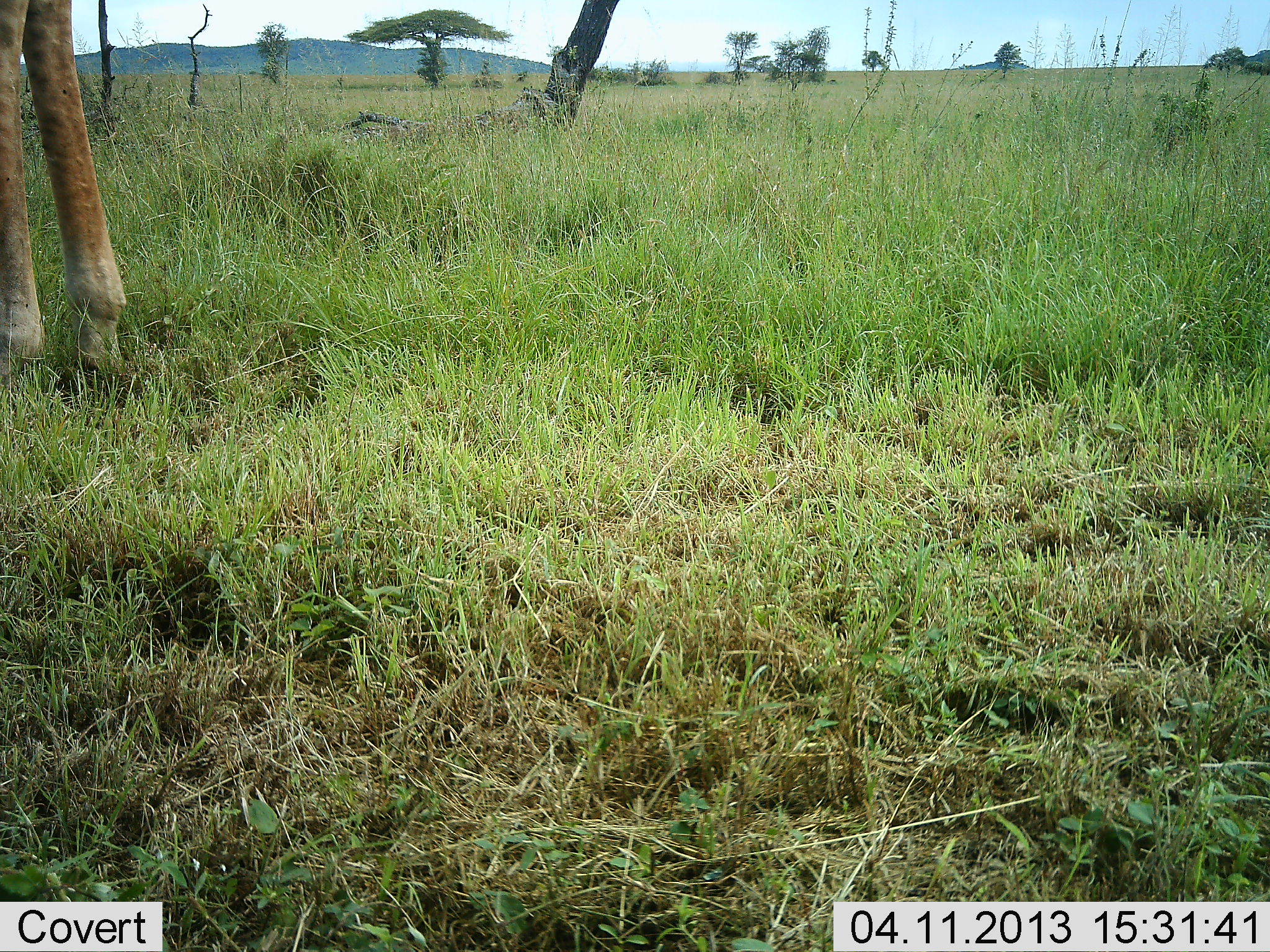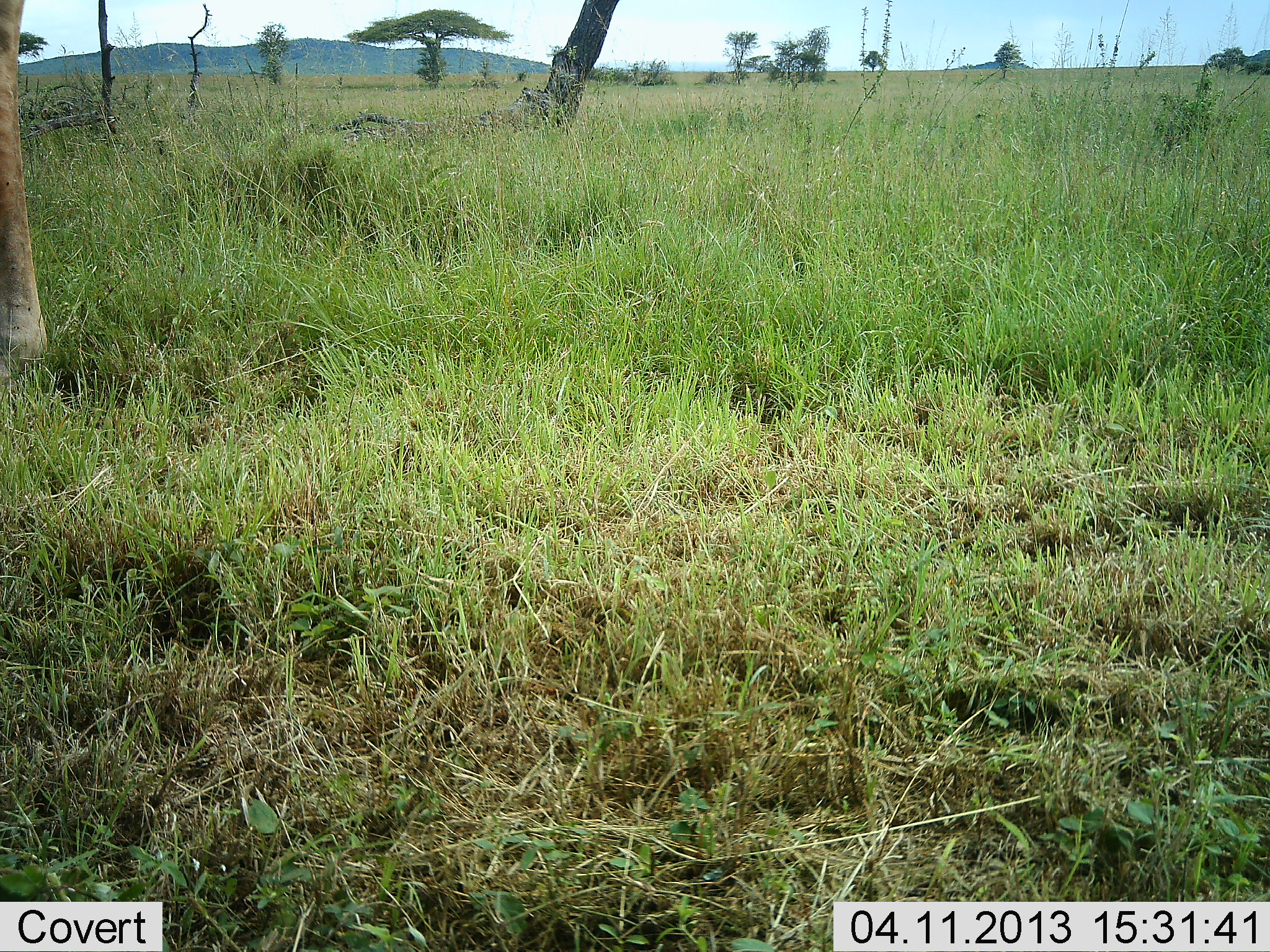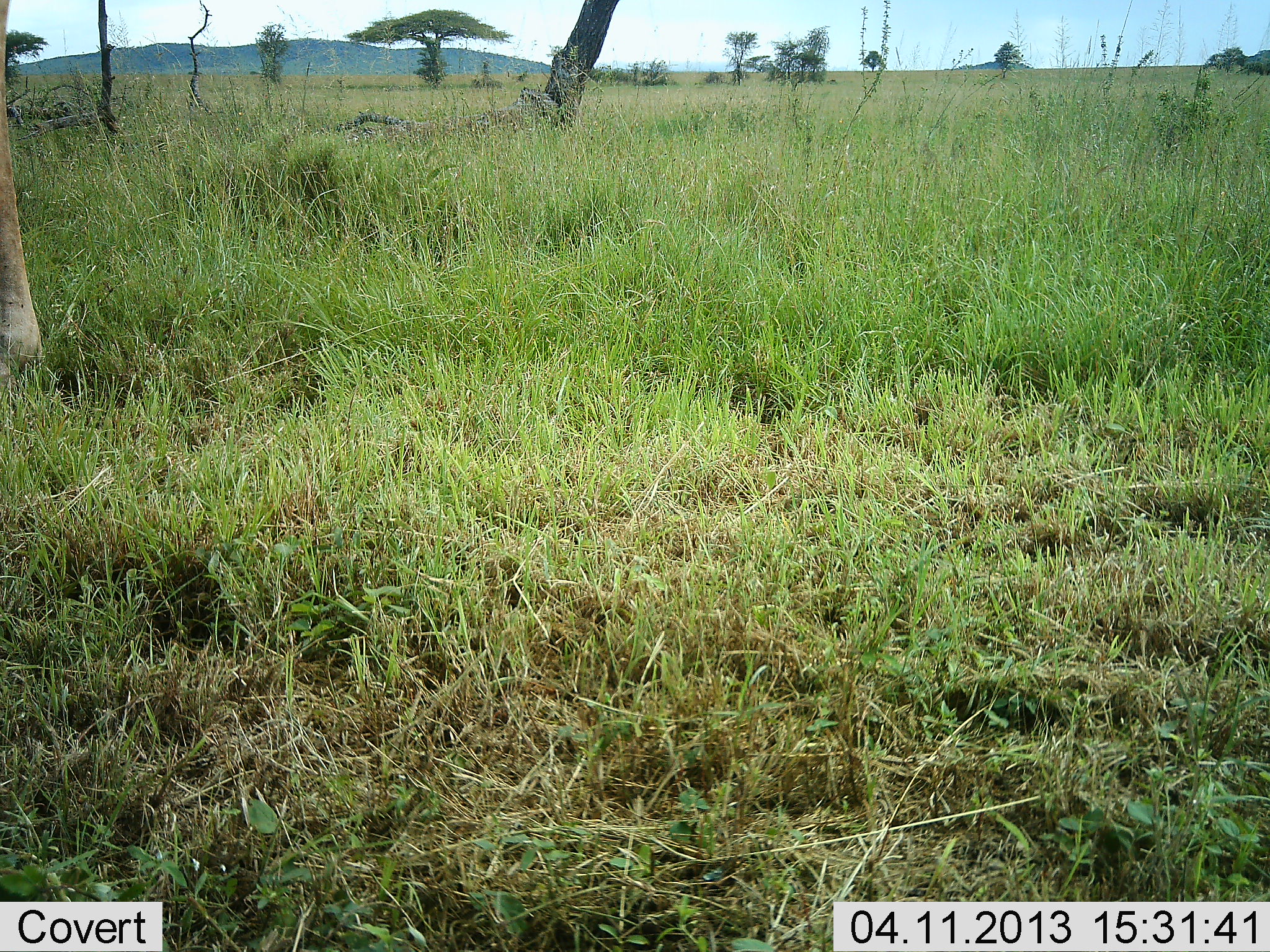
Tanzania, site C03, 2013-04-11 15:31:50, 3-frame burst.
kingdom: Animalia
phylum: Chordata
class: Mammalia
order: Artiodactyla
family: Giraffidae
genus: Giraffa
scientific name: Giraffa camelopardalis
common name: giraffe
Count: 1.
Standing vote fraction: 43%.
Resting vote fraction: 7%.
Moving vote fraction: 57%.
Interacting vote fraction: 0%.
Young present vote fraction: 0%.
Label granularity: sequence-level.